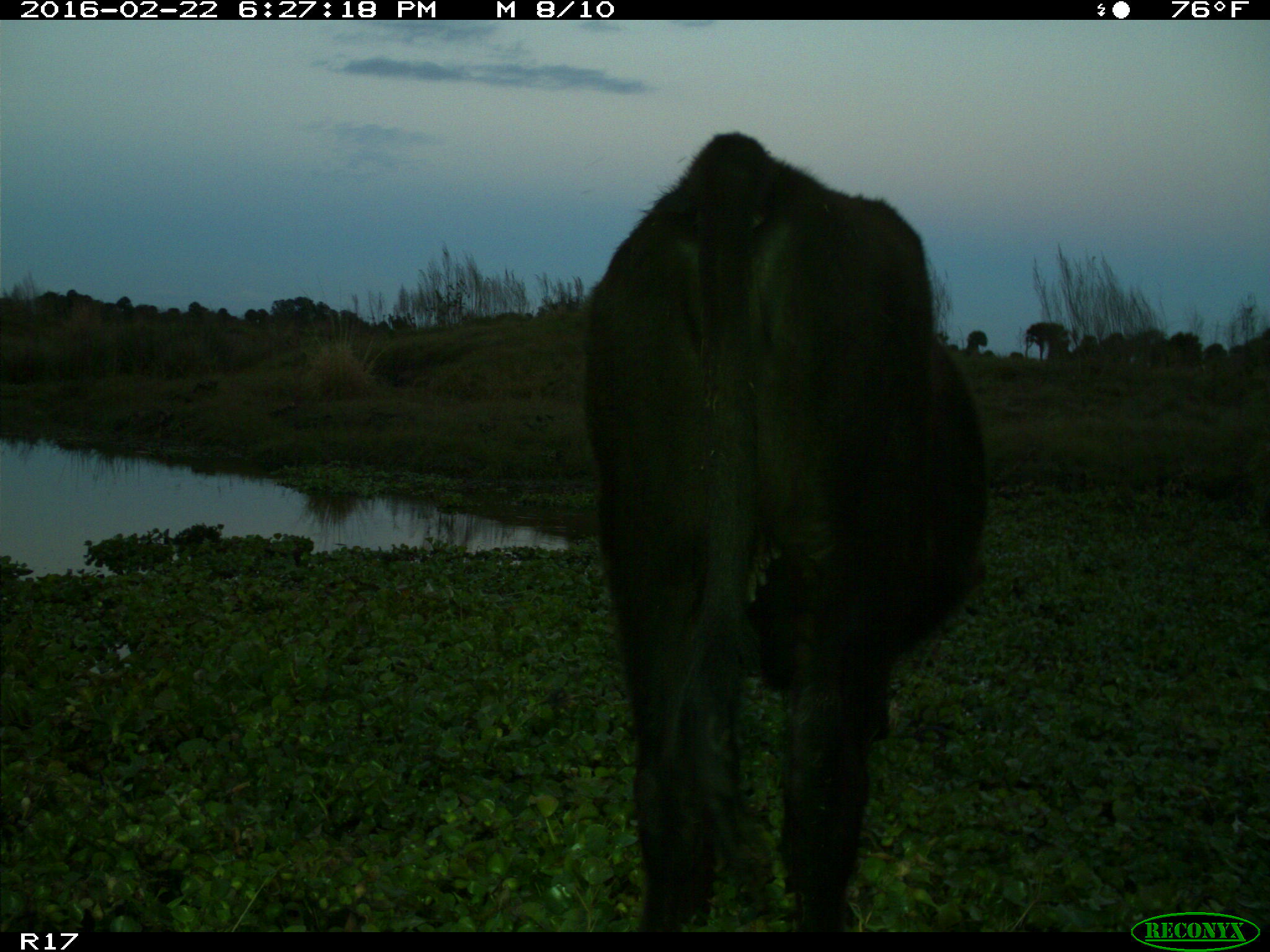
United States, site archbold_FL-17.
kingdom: Animalia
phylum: Chordata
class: Mammalia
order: Artiodactyla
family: Bovidae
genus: Bos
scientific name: Bos taurus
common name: domestic cow